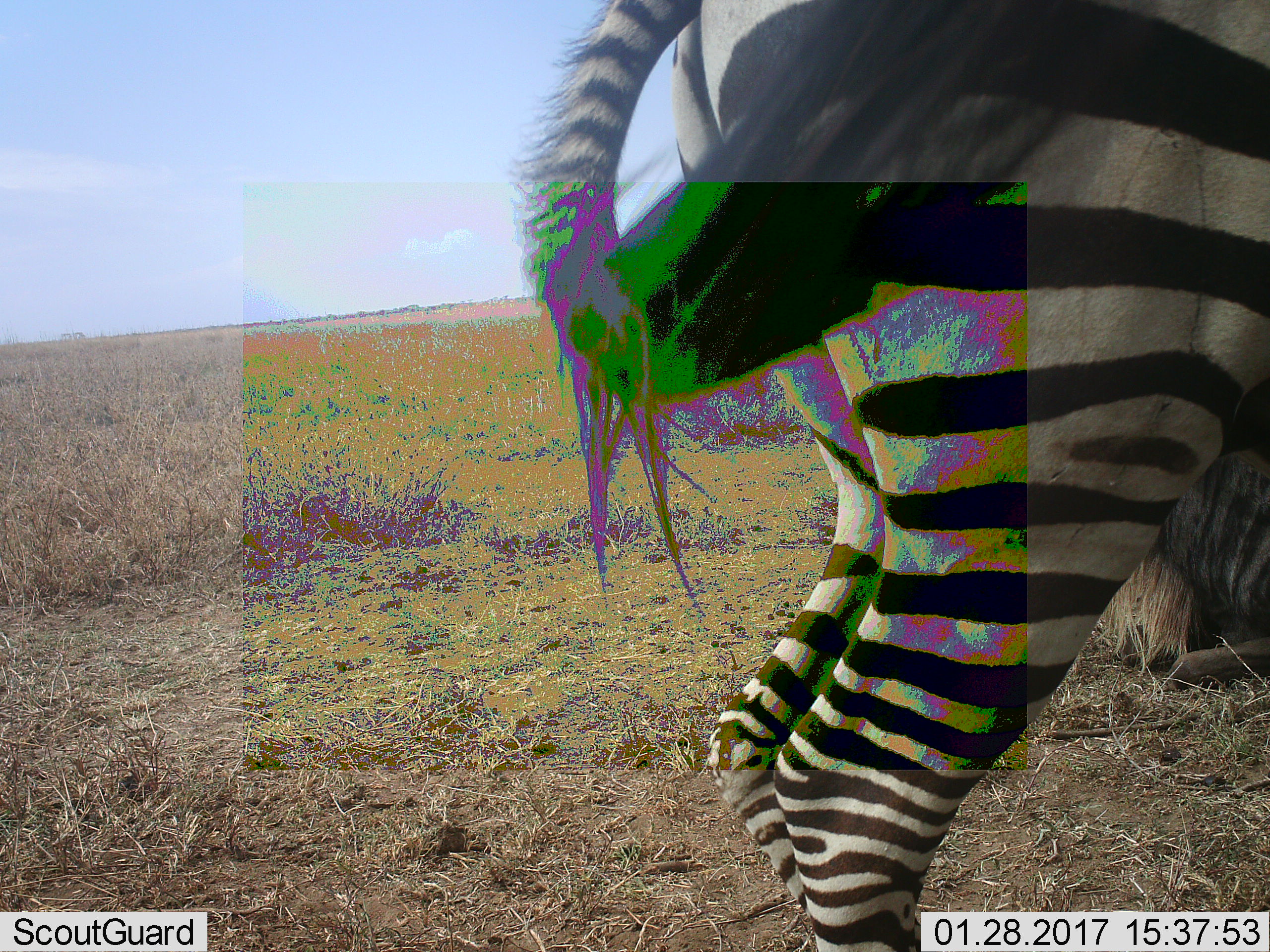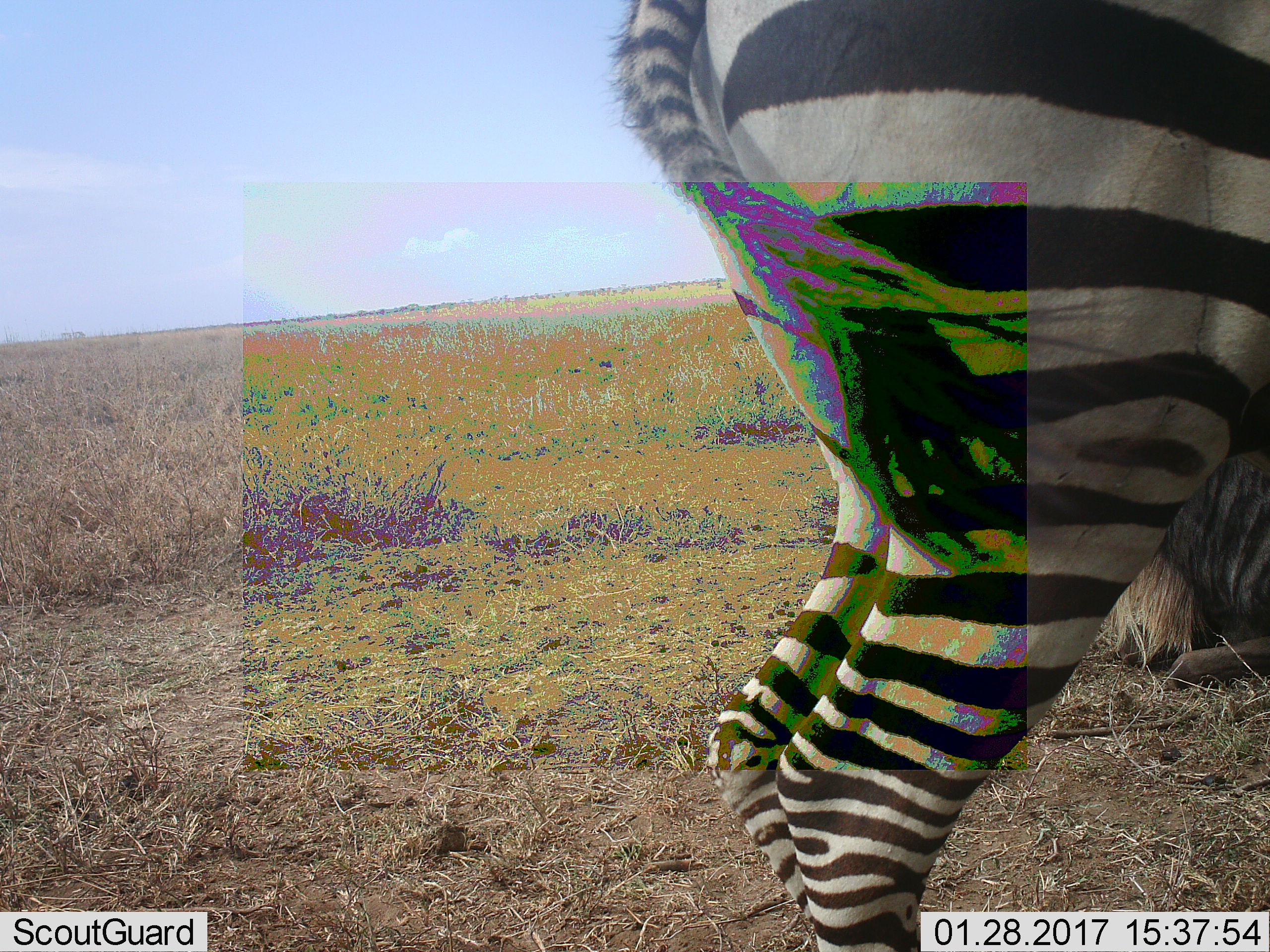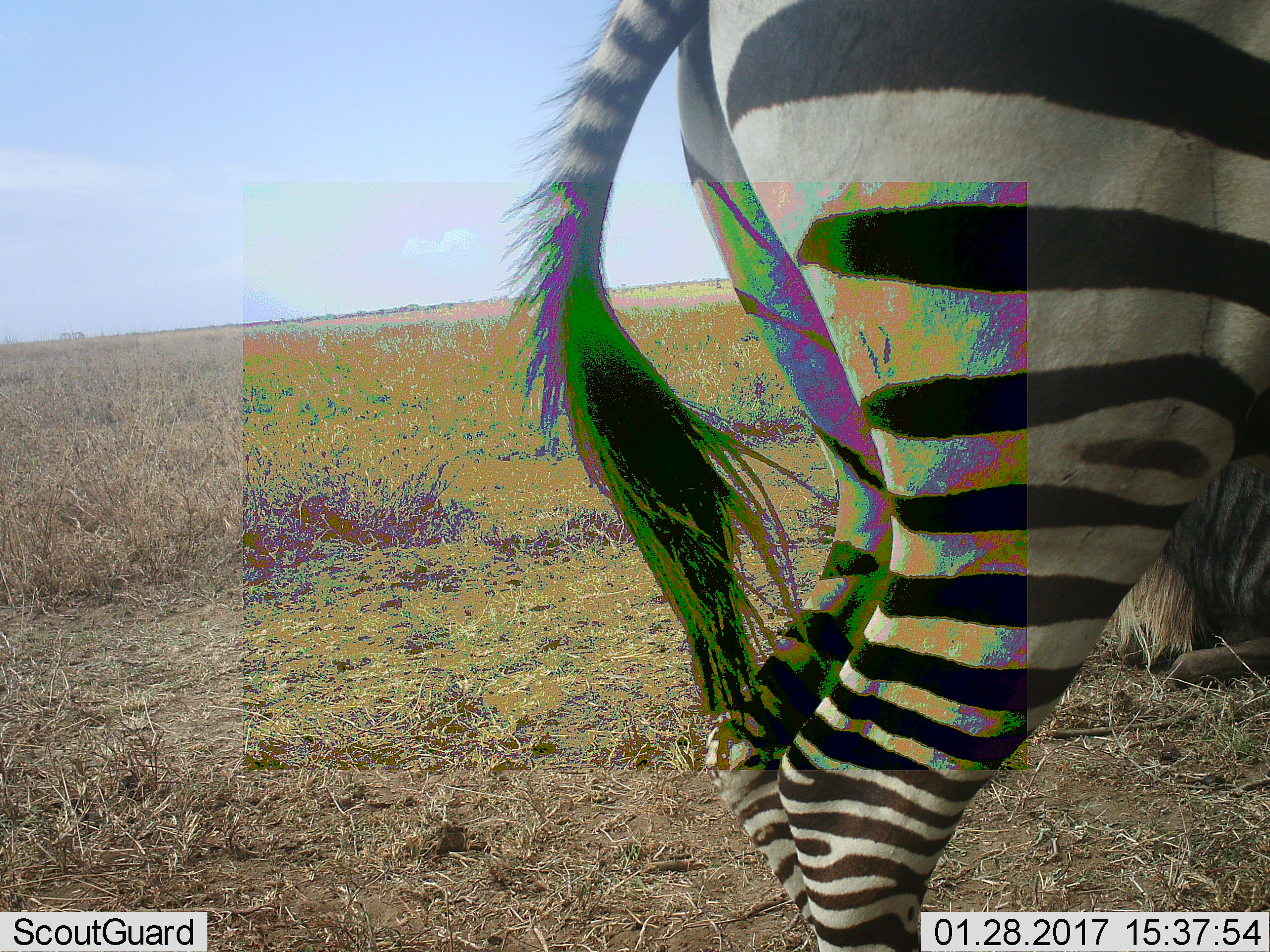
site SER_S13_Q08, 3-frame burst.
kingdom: Animalia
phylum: Chordata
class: Mammalia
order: Perissodactyla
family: Equidae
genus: Equus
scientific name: Equus quagga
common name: plains zebra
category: zebraplains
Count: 1.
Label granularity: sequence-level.